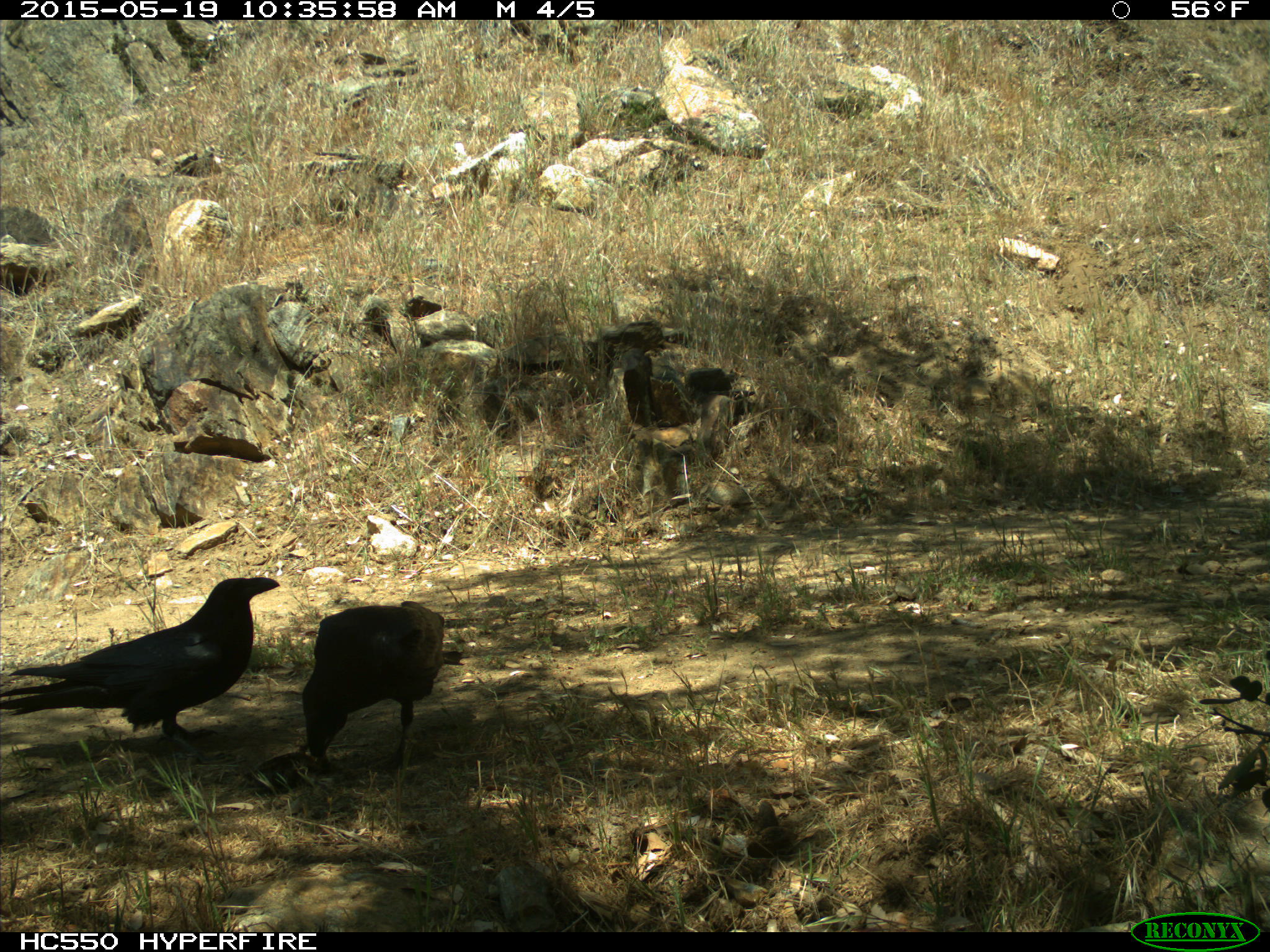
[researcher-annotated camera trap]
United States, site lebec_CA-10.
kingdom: Animalia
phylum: Chordata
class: Aves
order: Passeriformes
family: Corvidae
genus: Corvus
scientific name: Corvus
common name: crows and ravens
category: unidentified corvus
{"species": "unidentified corvus (crows and ravens) (Corvus)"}